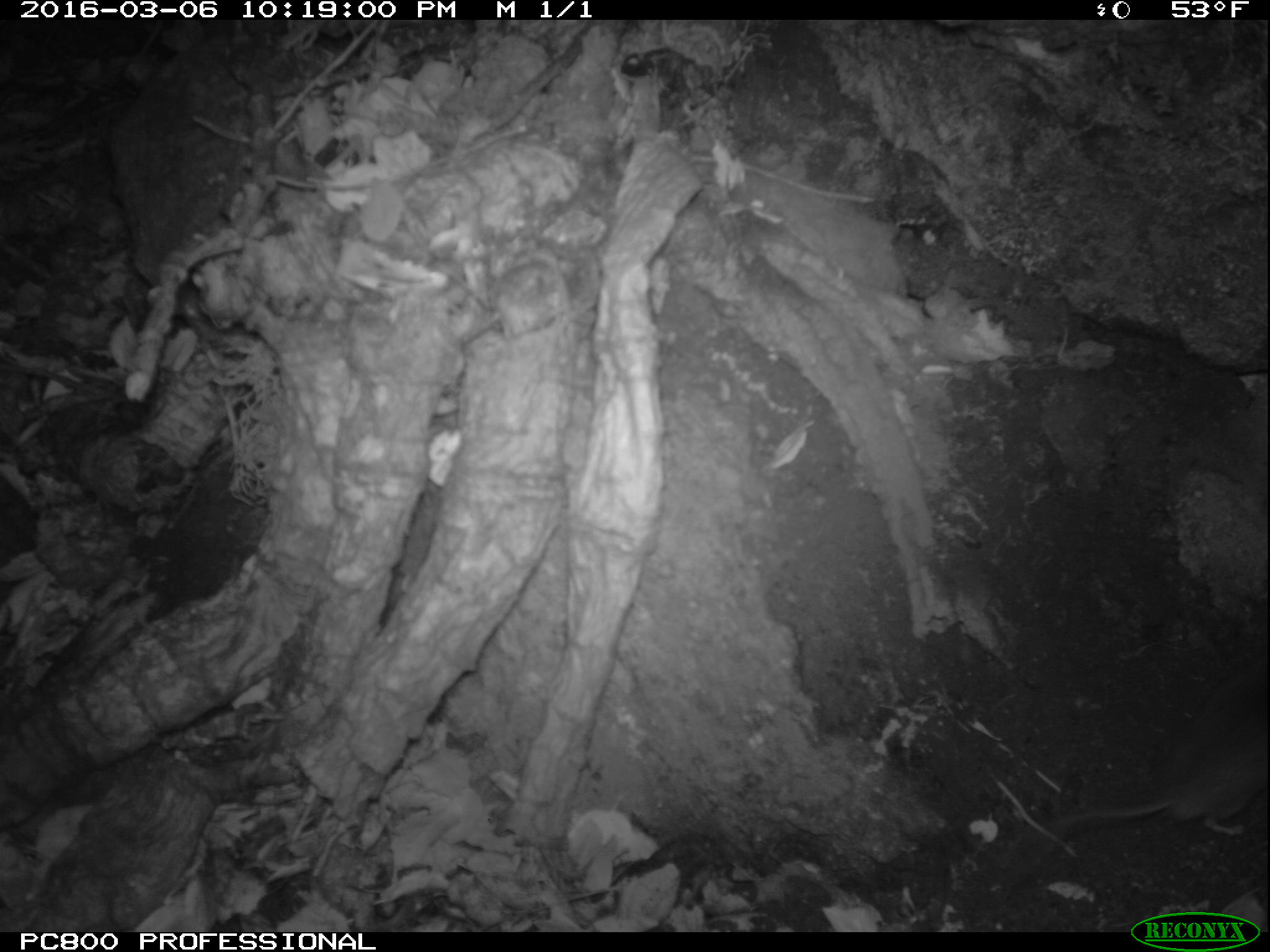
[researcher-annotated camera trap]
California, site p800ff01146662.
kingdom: Animalia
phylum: Chordata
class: Mammalia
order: Rodentia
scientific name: Rodentia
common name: rodent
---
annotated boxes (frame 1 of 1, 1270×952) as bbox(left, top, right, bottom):
rodent: bbox(1042, 668, 1269, 834)